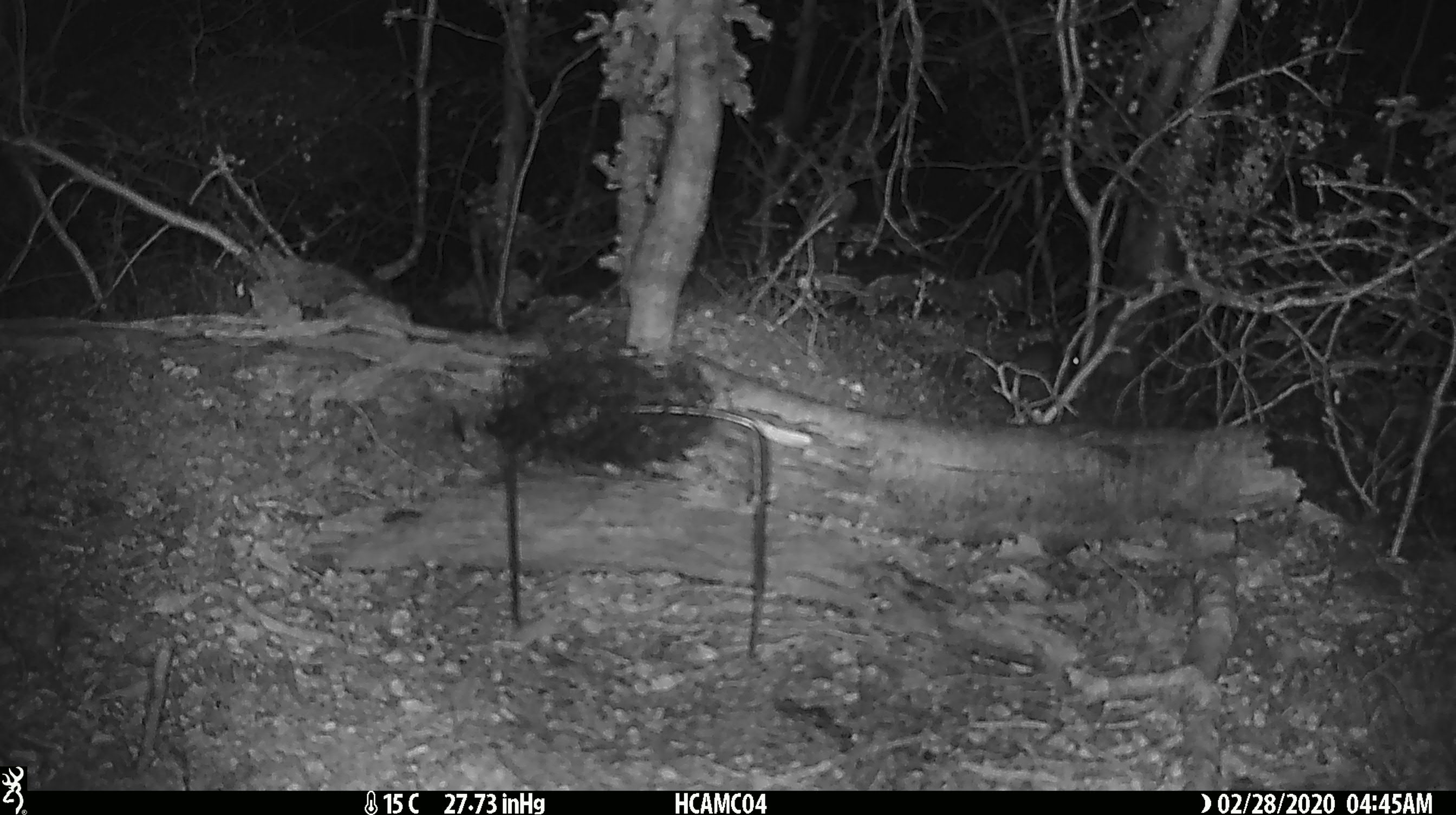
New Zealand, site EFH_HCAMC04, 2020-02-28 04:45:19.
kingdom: Animalia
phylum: Chordata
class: Mammalia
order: Rodentia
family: Muridae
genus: Mus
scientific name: Mus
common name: mouse